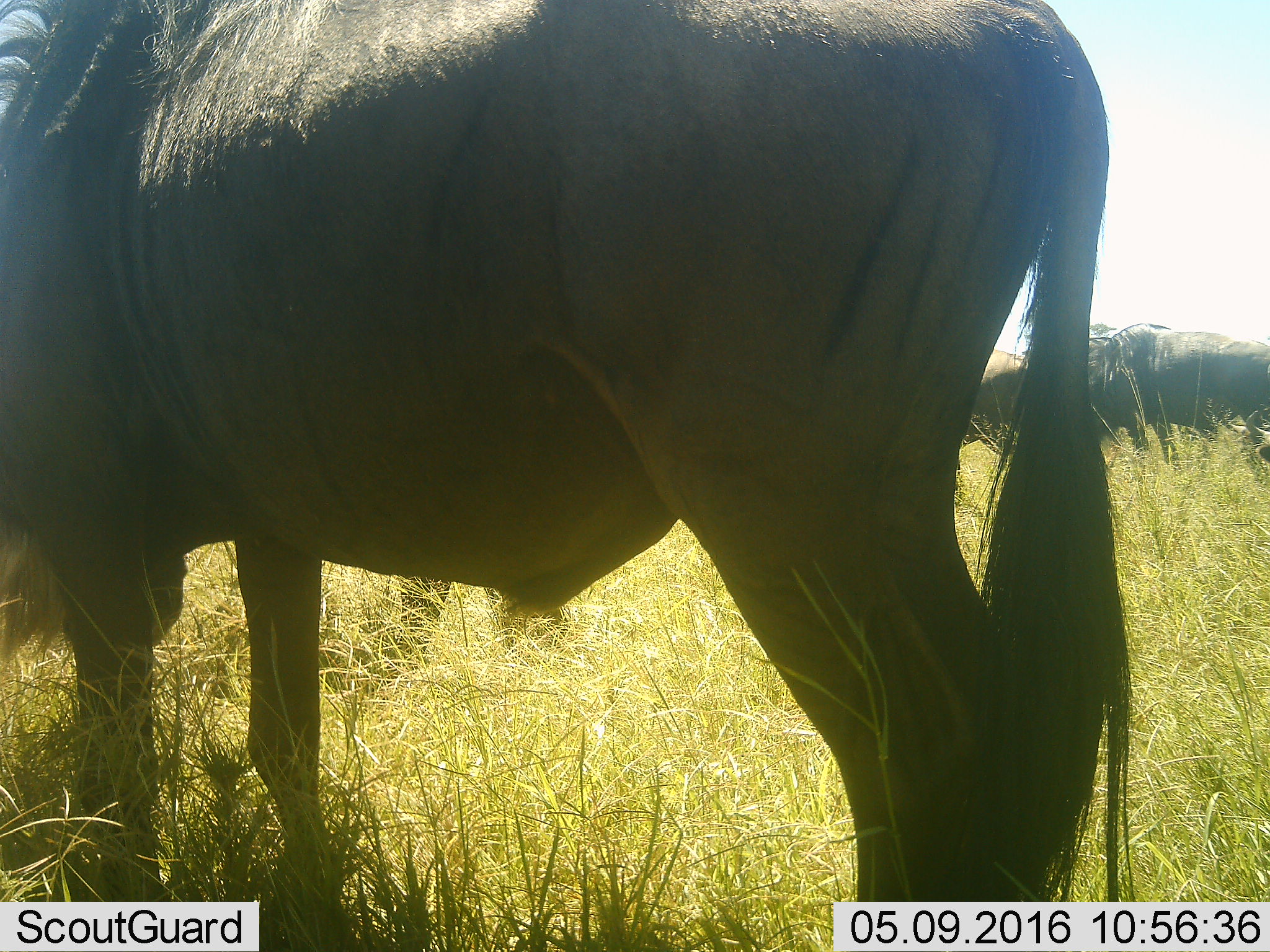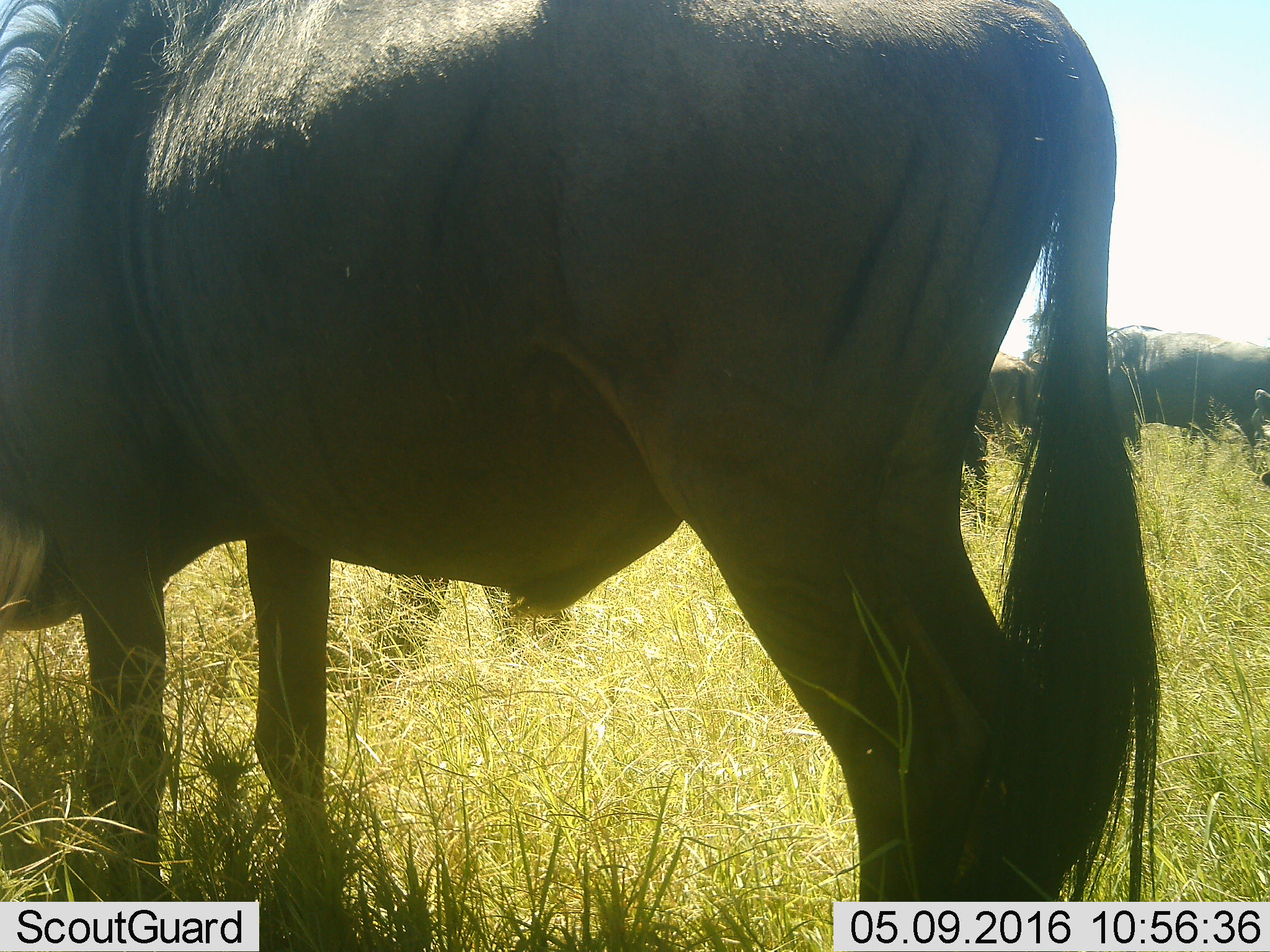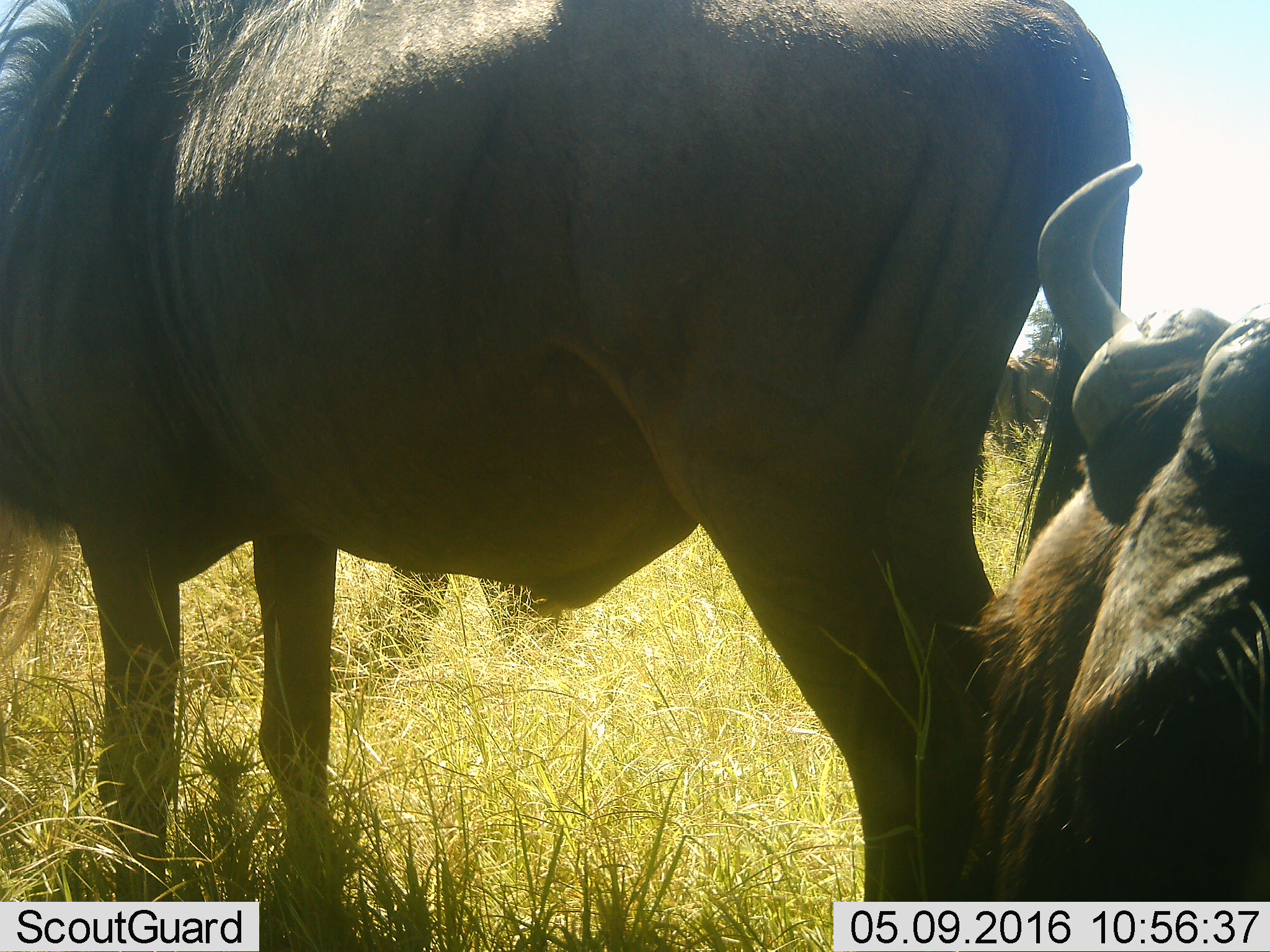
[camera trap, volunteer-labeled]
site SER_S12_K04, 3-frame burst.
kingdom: Animalia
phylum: Chordata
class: Mammalia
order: Artiodactyla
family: Bovidae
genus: Connochaetes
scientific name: Connochaetes taurinus taurinus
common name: blue wildebeest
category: wildebeestblue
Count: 4.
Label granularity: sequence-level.